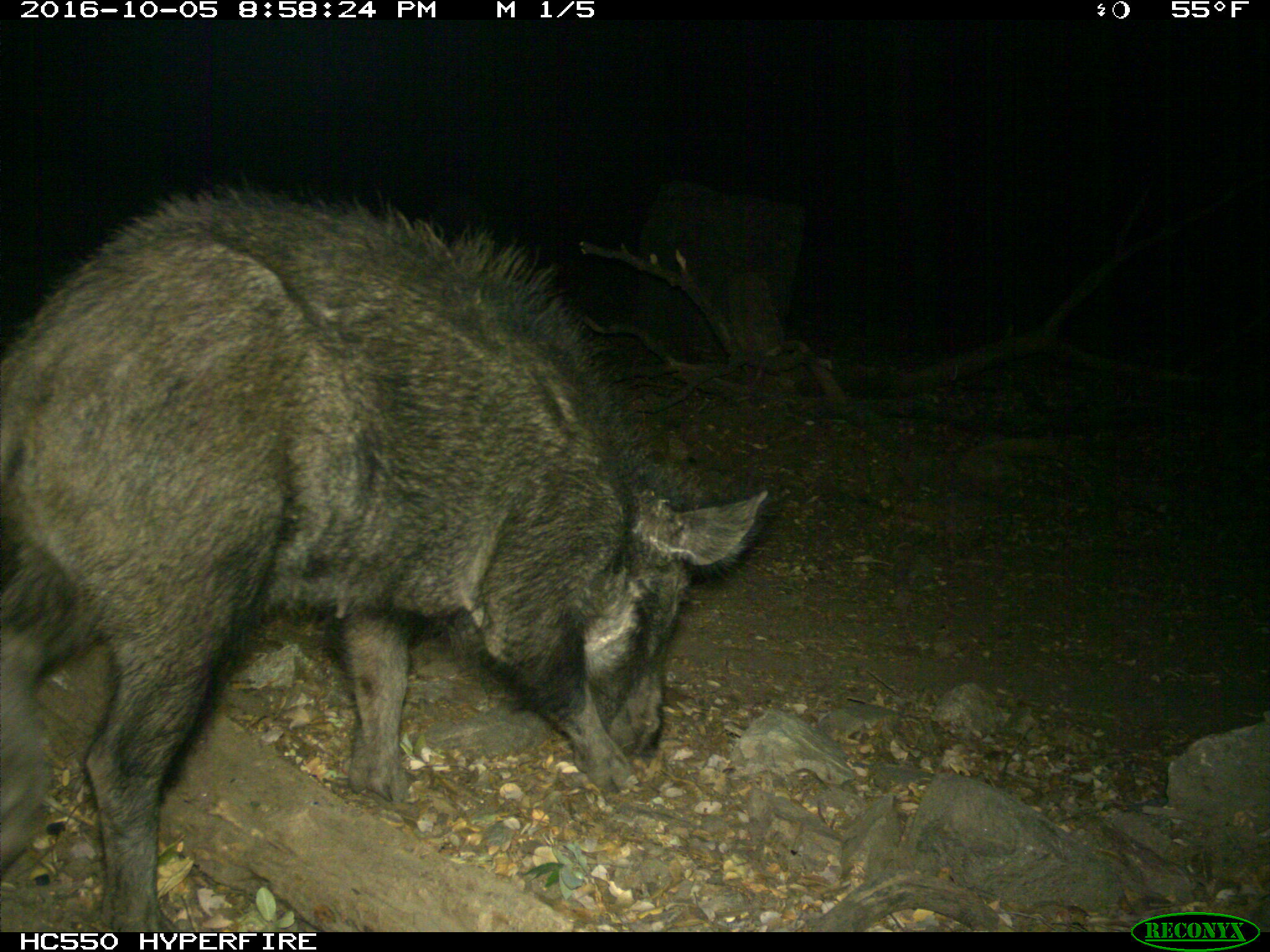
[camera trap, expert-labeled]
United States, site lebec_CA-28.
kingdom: Animalia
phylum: Chordata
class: Mammalia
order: Artiodactyla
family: Suidae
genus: Sus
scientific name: Sus scrofa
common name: wild boar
Sus scrofa (wild boar).